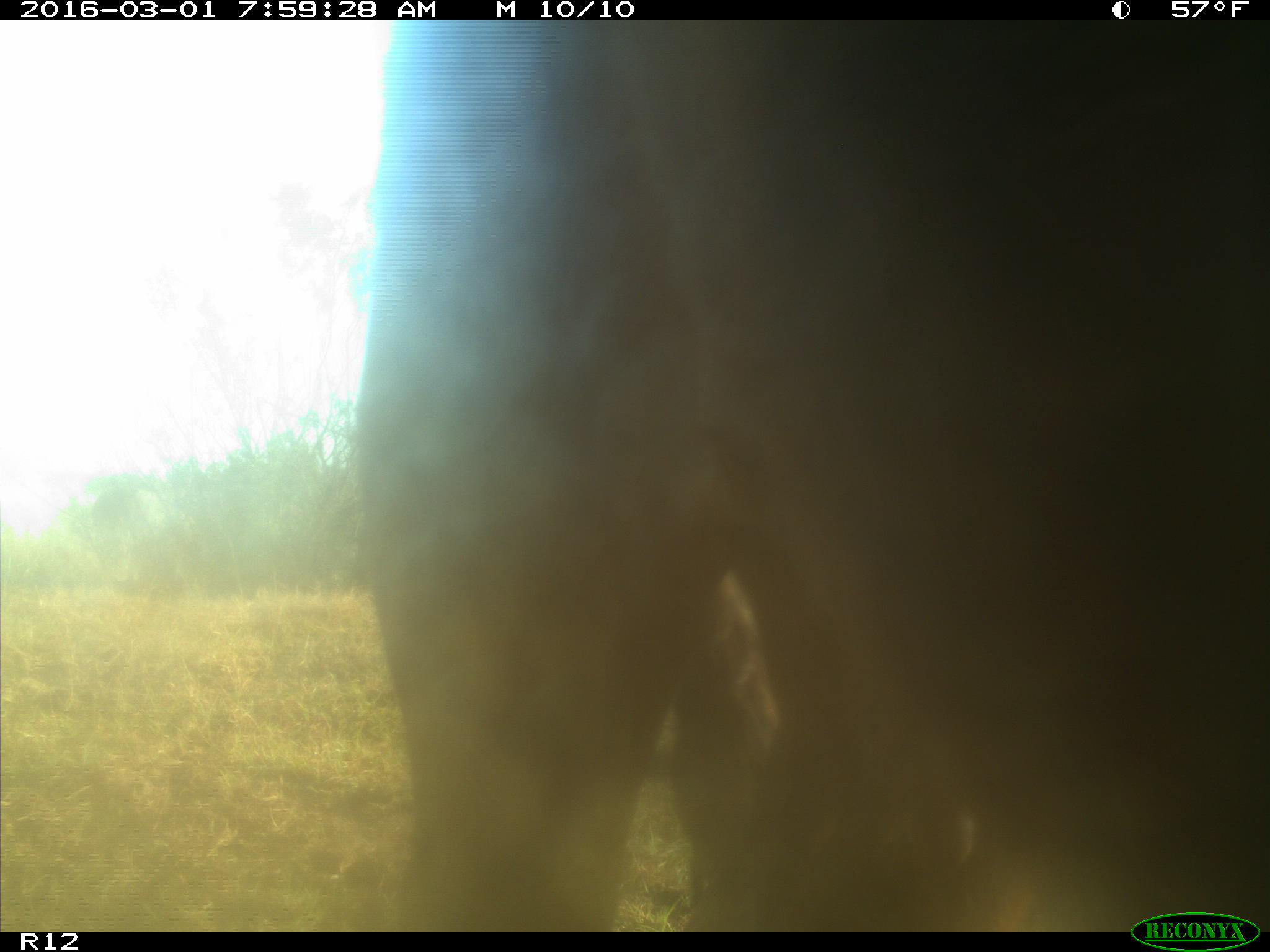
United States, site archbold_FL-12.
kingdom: Animalia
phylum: Chordata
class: Mammalia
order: Artiodactyla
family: Bovidae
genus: Bos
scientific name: Bos taurus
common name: domestic cow